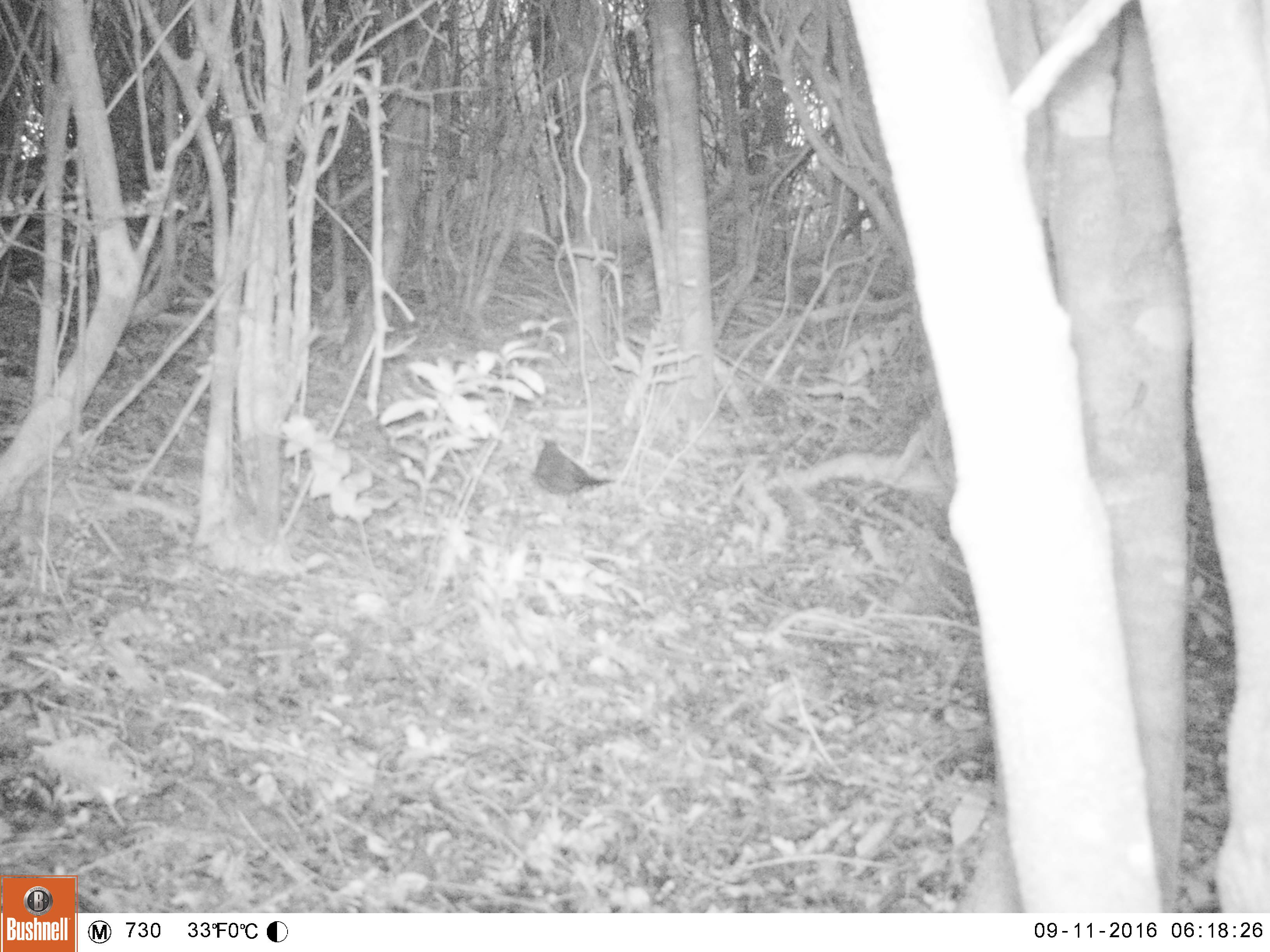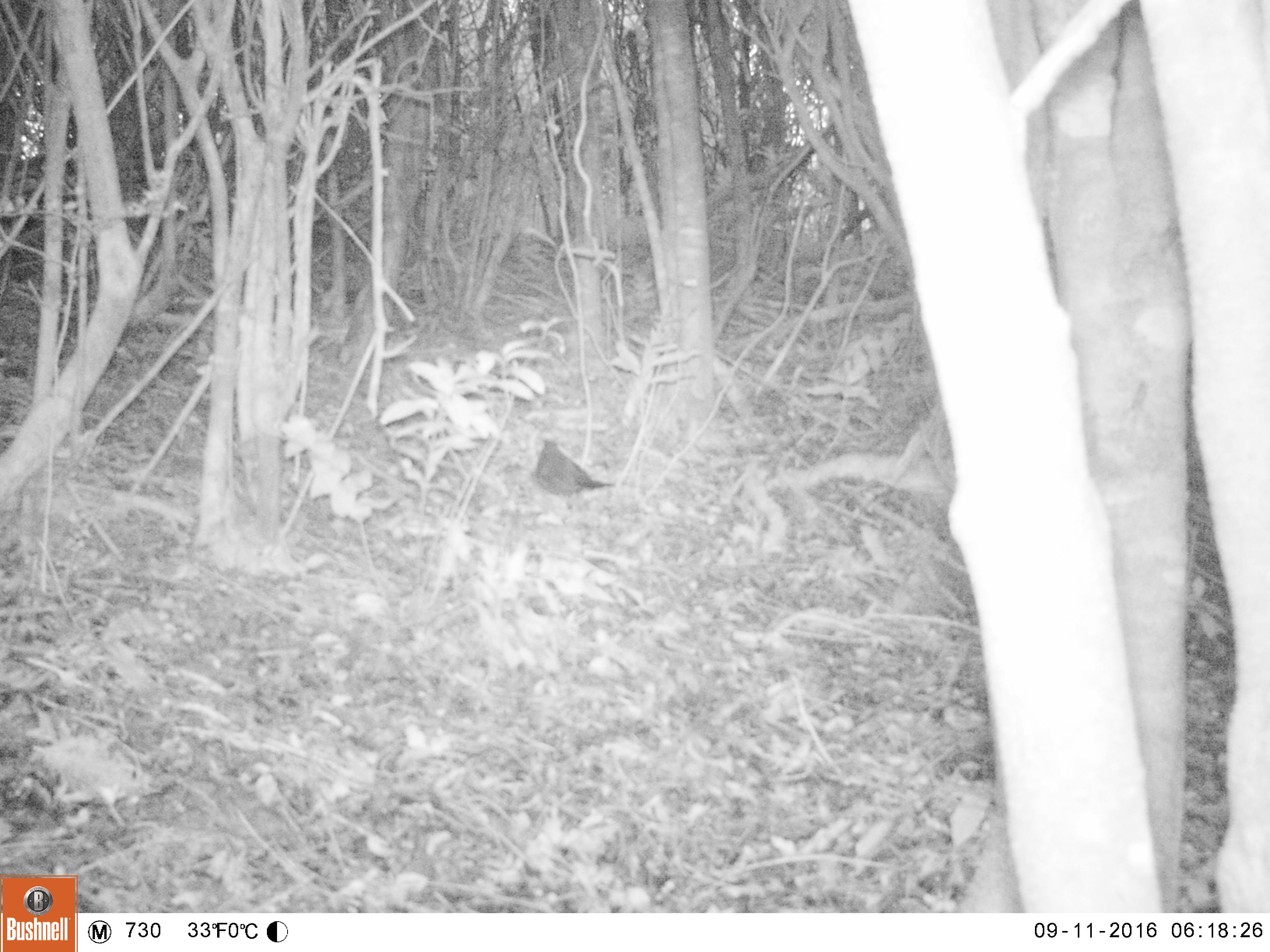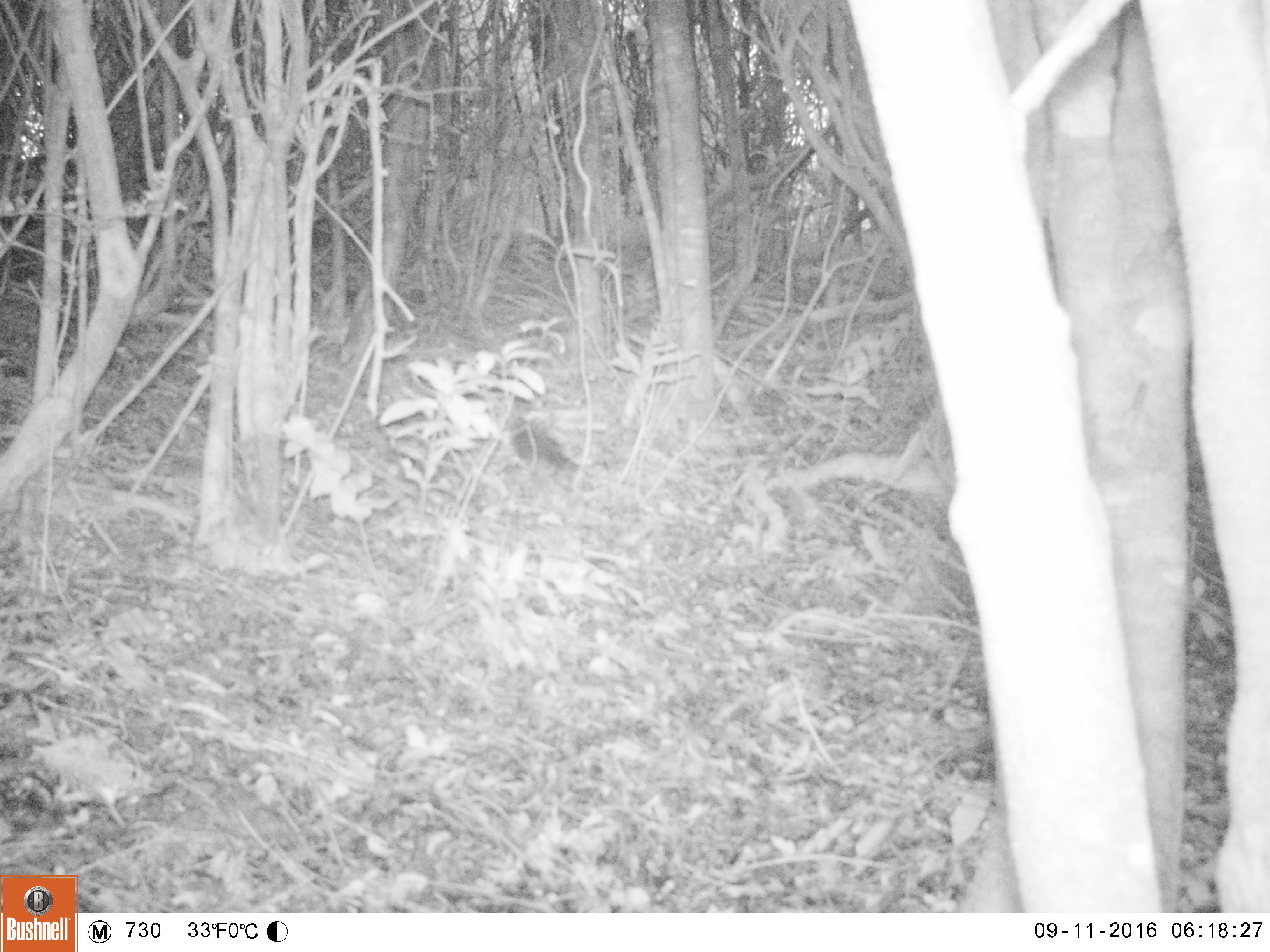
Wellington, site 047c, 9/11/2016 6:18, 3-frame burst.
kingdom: Animalia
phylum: Chordata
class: Aves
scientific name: Aves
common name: bird